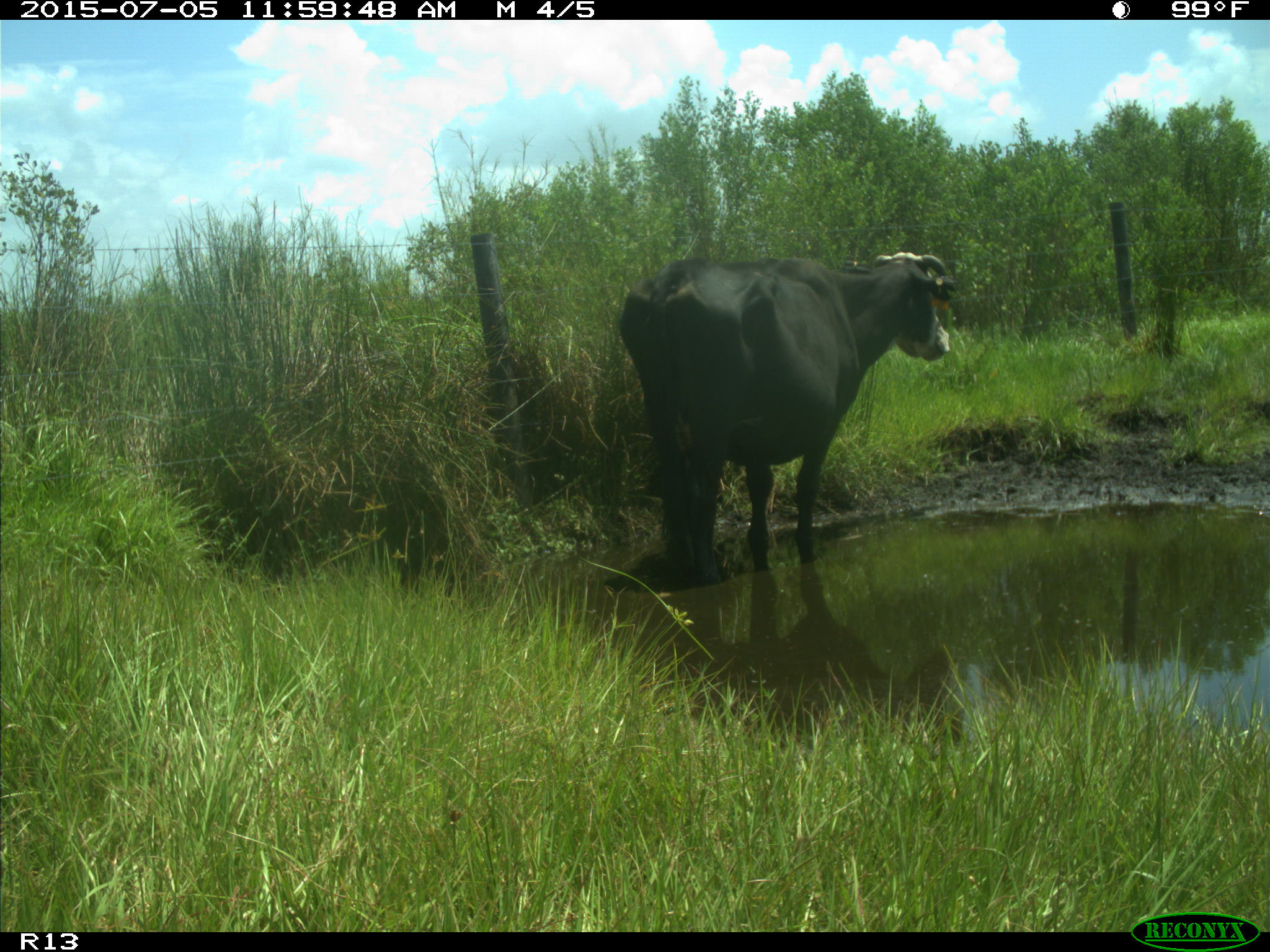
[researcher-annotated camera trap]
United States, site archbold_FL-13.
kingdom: Animalia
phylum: Chordata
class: Mammalia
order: Artiodactyla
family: Bovidae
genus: Bos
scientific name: Bos taurus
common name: domestic cow